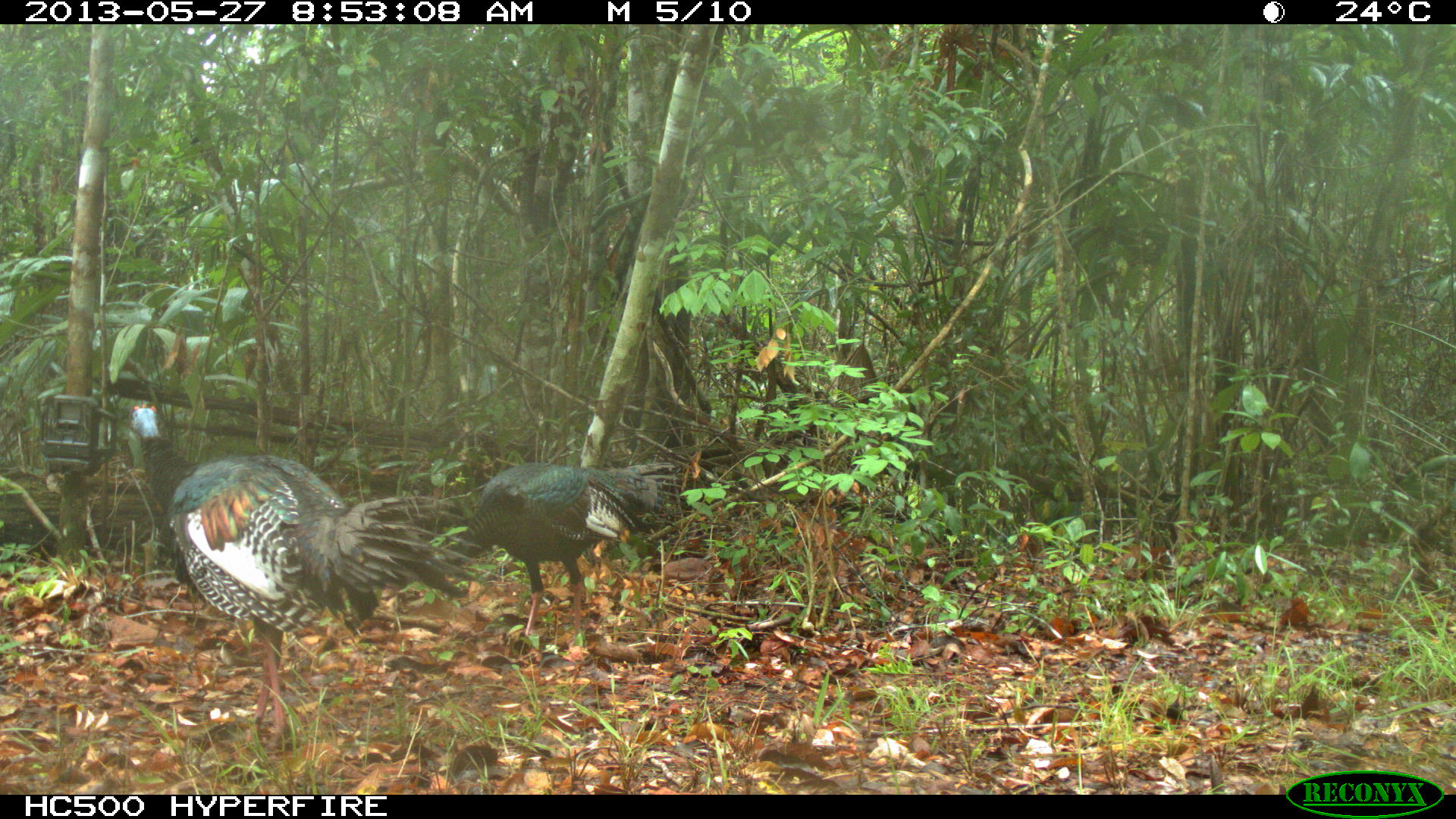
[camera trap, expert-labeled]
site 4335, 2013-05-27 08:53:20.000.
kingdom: Animalia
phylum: Chordata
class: Aves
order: Galliformes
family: Phasianidae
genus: Meleagris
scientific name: Meleagris ocellata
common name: ocellated turkey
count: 2